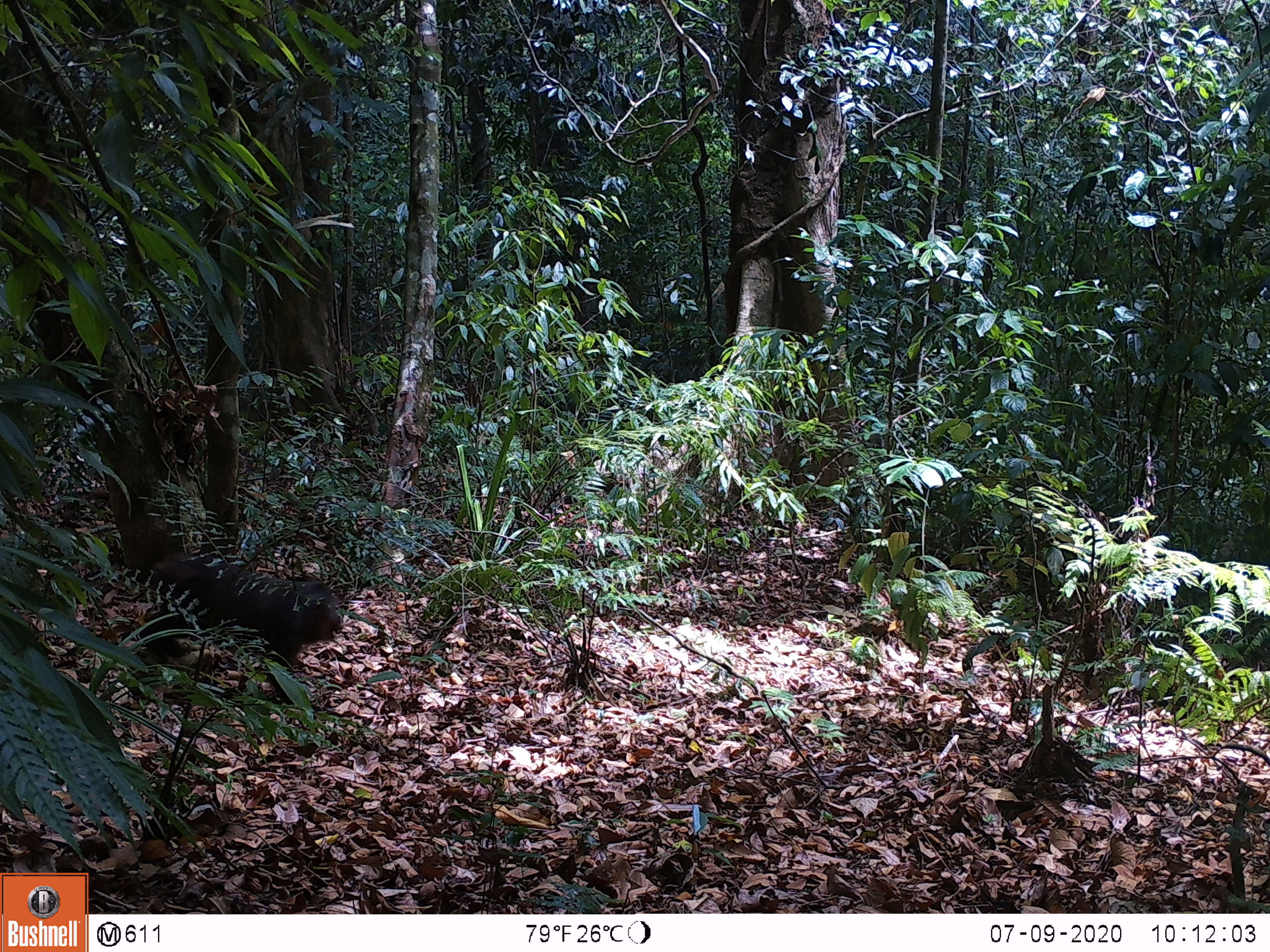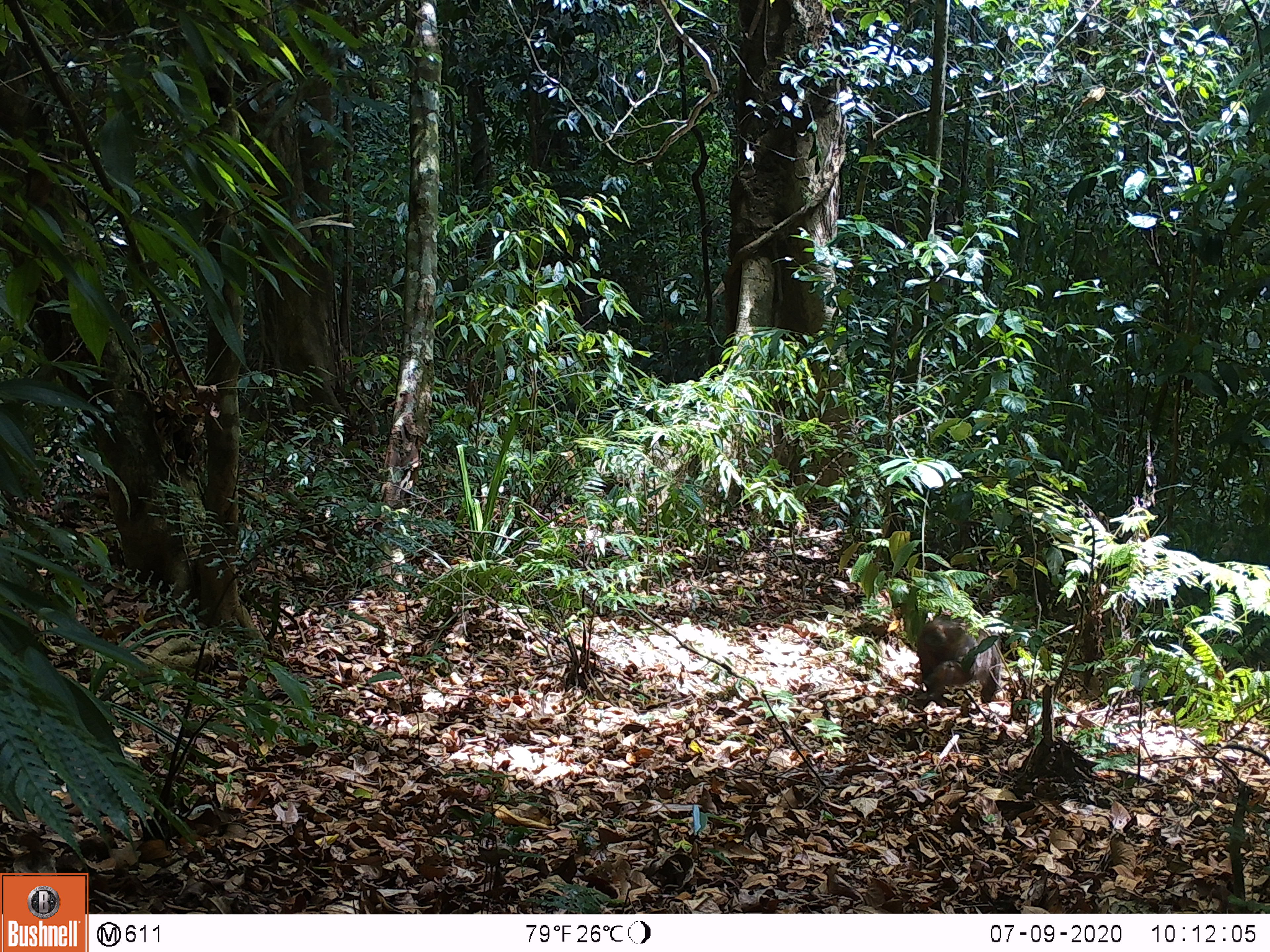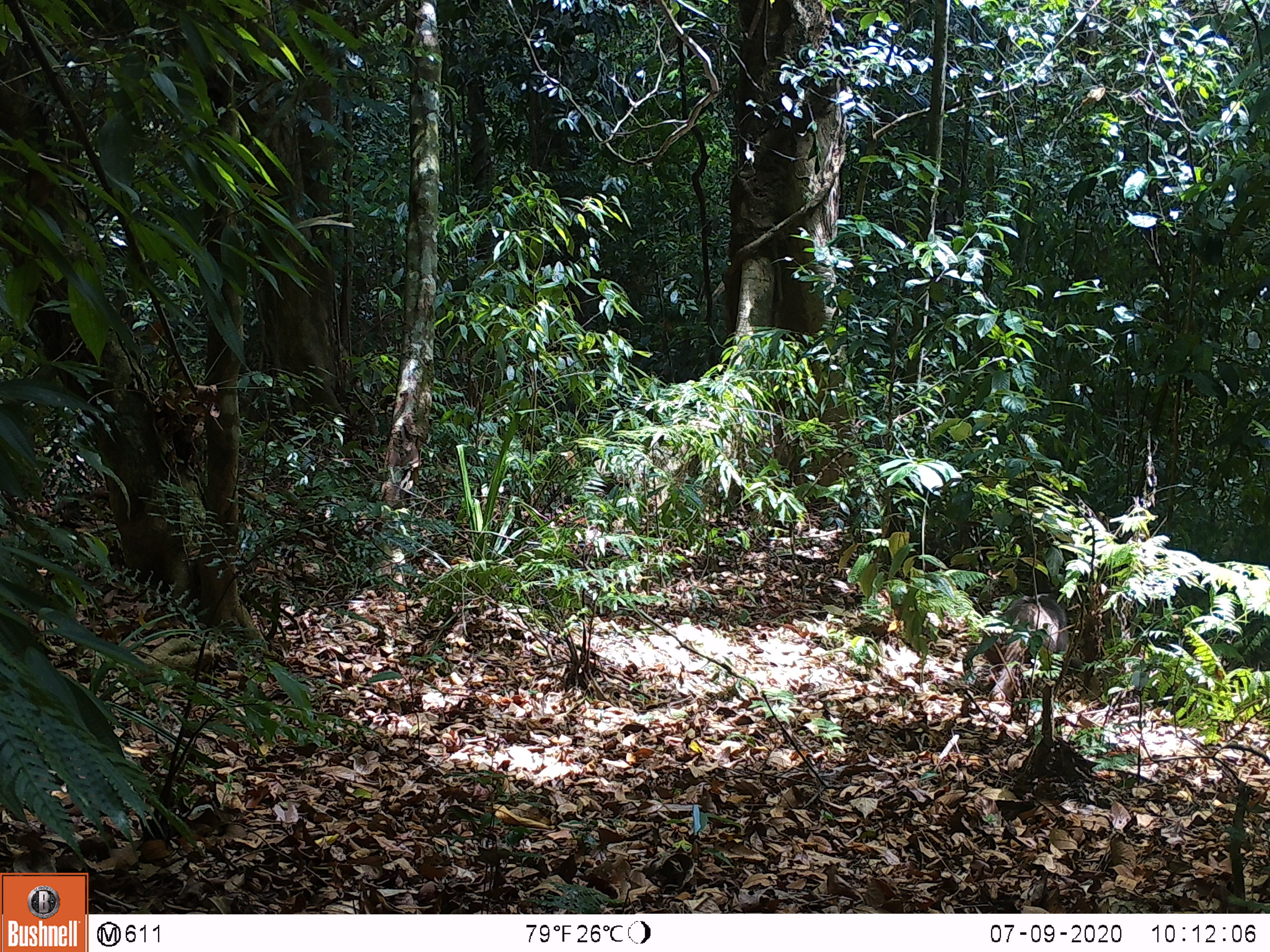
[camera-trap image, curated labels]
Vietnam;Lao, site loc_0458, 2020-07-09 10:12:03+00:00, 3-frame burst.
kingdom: Animalia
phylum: Chordata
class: Mammalia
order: Primates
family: Cercopithecidae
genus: Macaca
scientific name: Macaca arctoides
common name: stump-tailed macaque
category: stump tailed macaque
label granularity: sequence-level